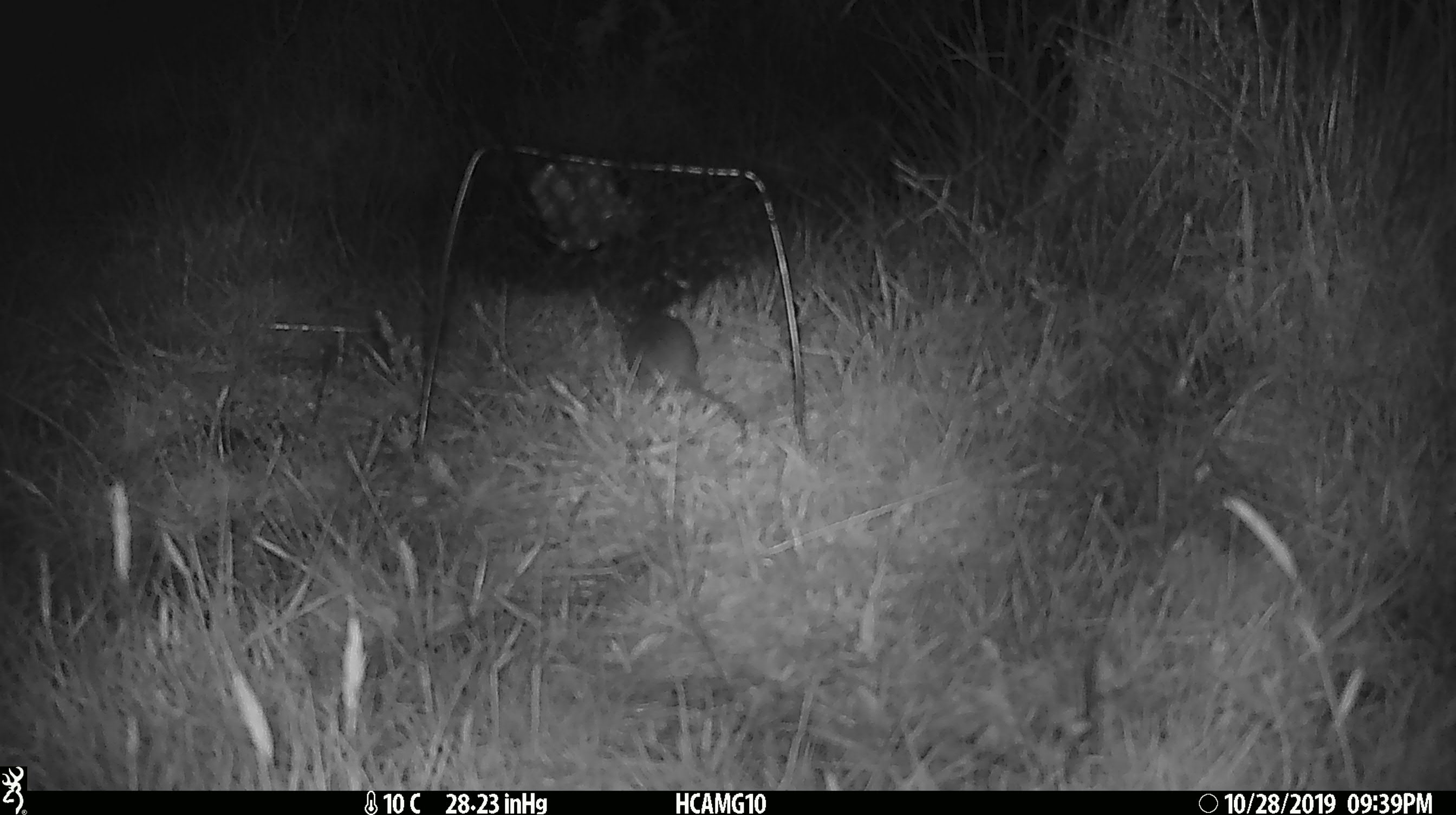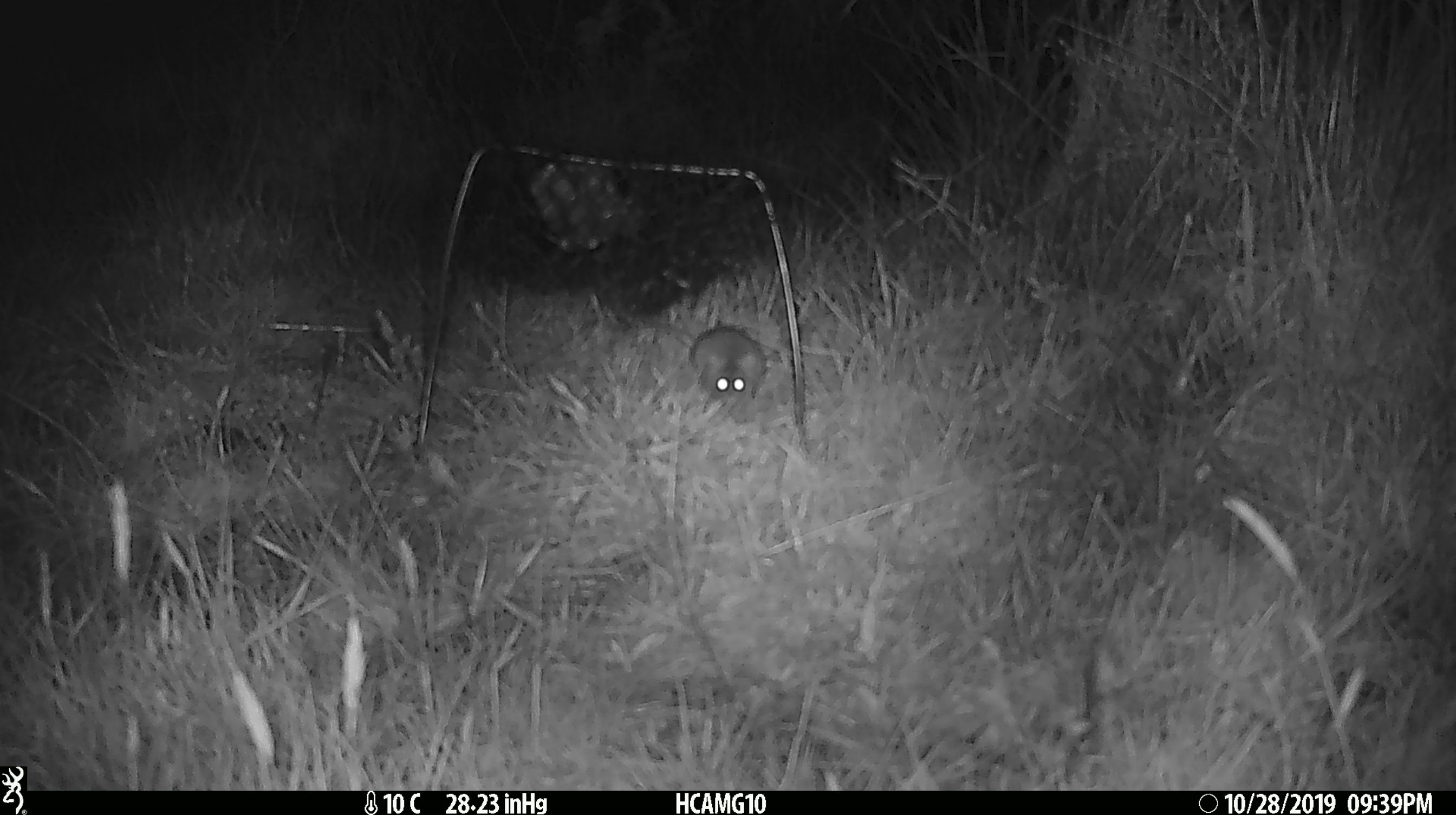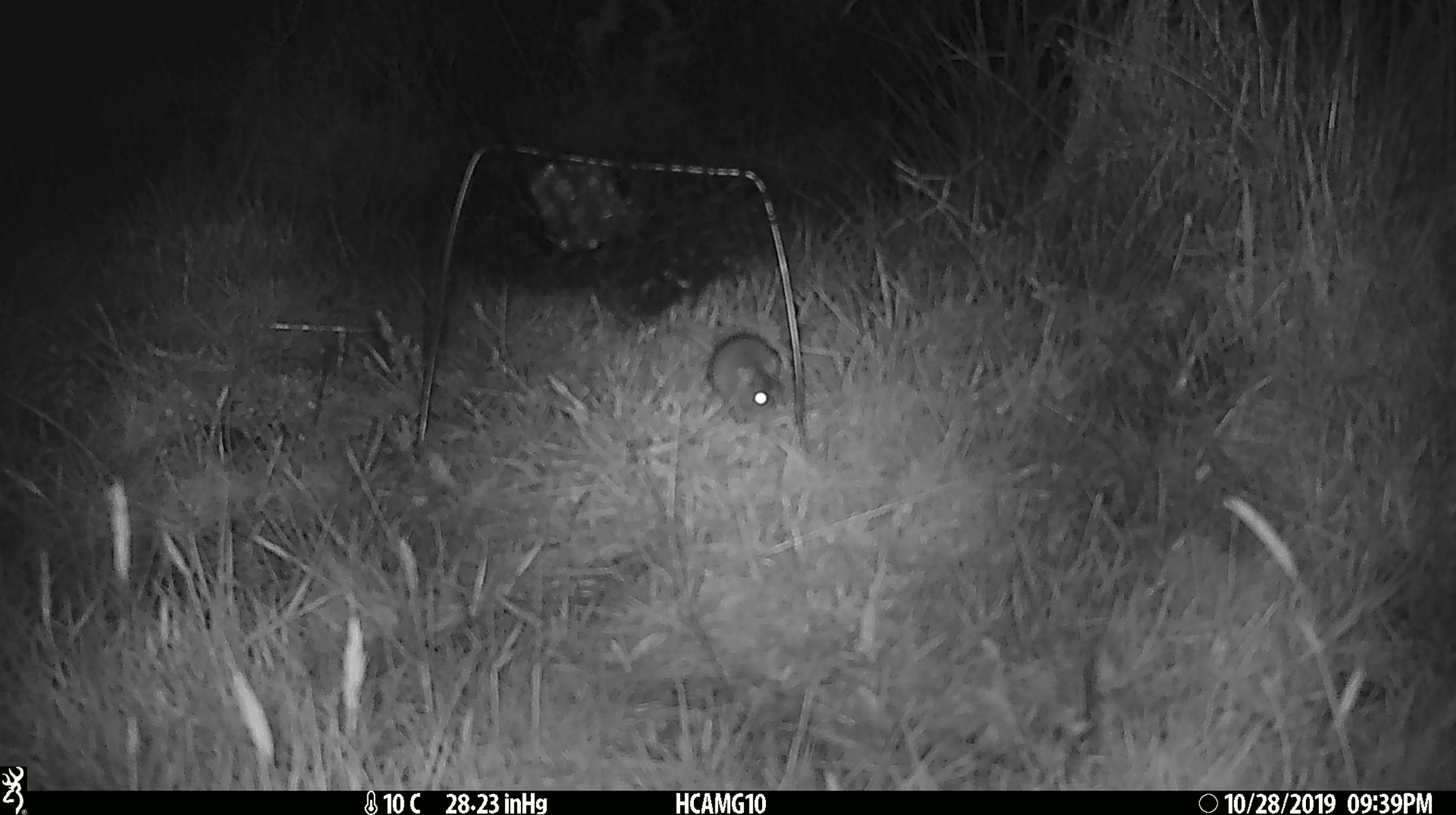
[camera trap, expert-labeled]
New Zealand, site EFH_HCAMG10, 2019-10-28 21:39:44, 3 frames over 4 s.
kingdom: Animalia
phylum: Chordata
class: Mammalia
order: Rodentia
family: Muridae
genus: Mus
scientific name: Mus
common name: mouse